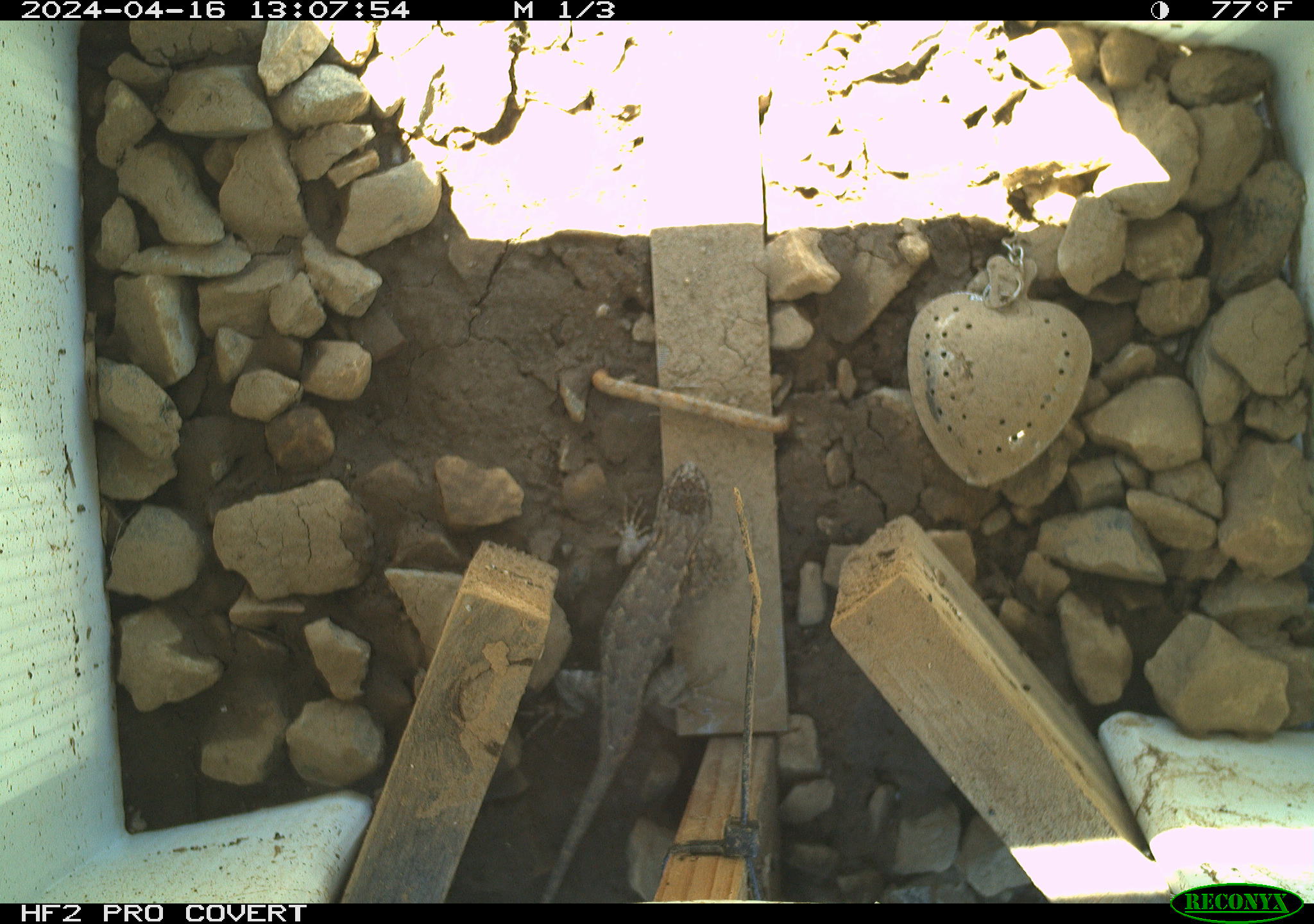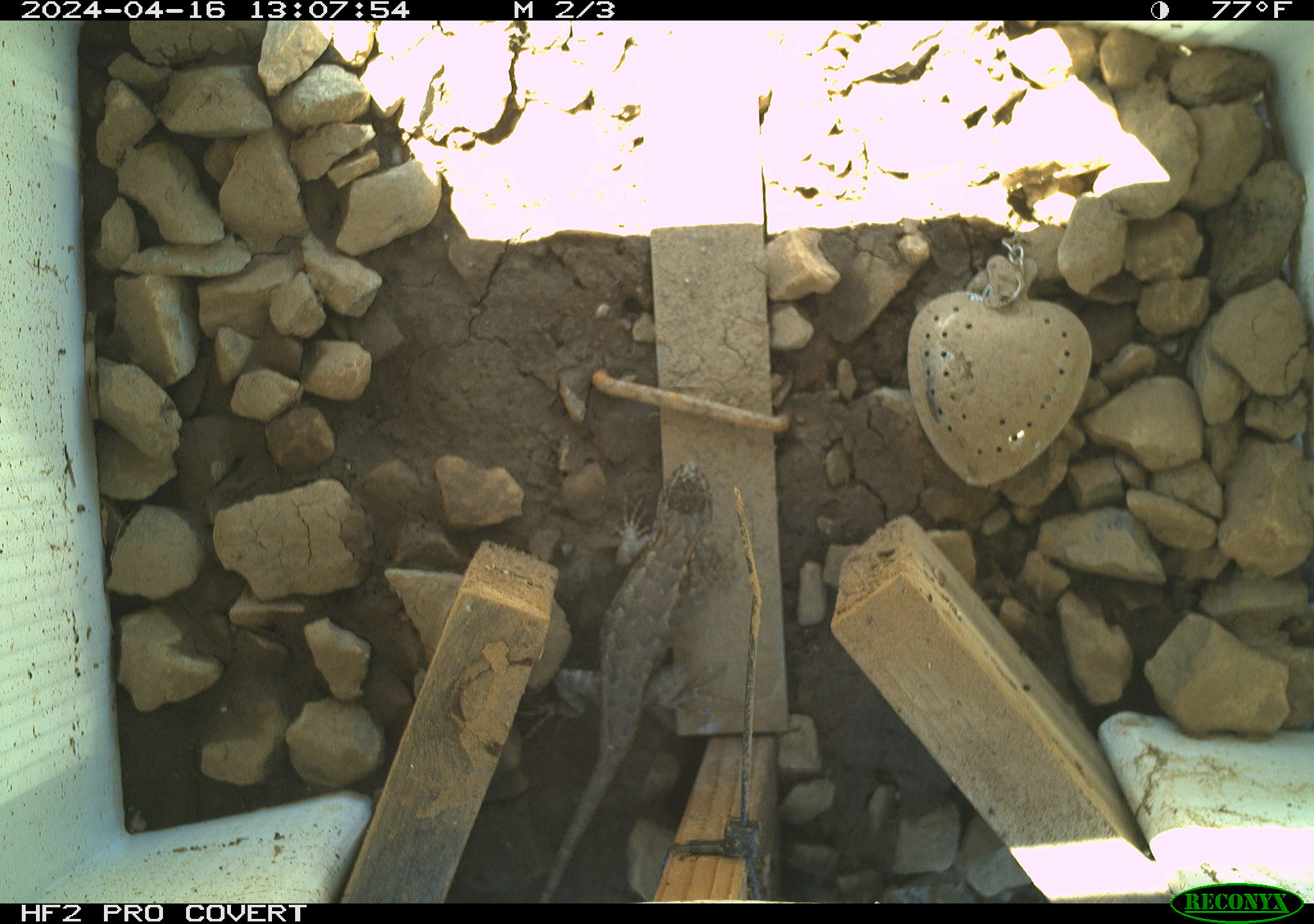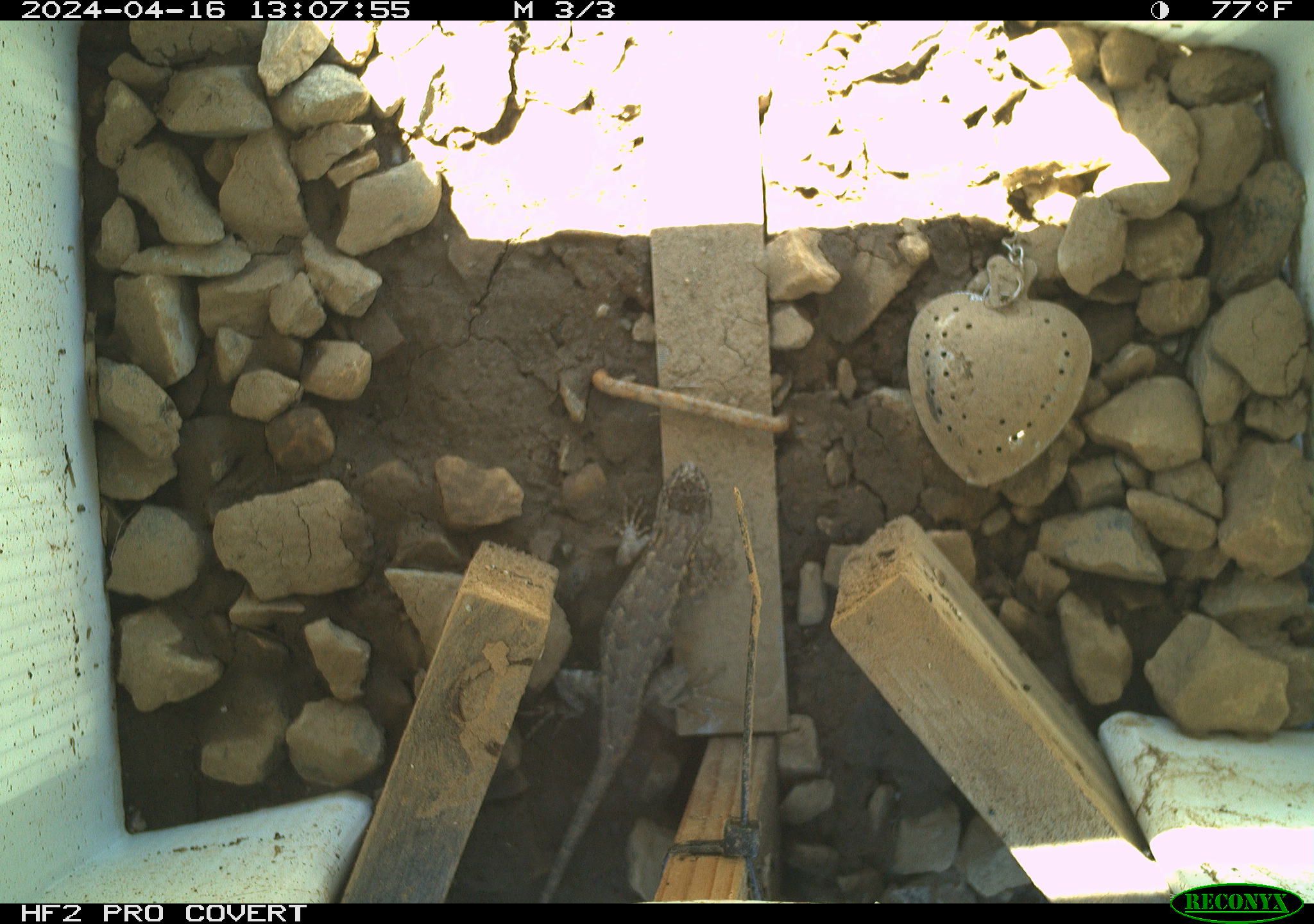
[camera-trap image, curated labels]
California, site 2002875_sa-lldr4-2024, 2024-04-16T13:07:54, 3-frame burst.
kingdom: Animalia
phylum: Chordata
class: Reptilia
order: Squamata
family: Phrynosomatidae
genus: Sceloporus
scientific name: Sceloporus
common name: spiny lizards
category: sceloporus species